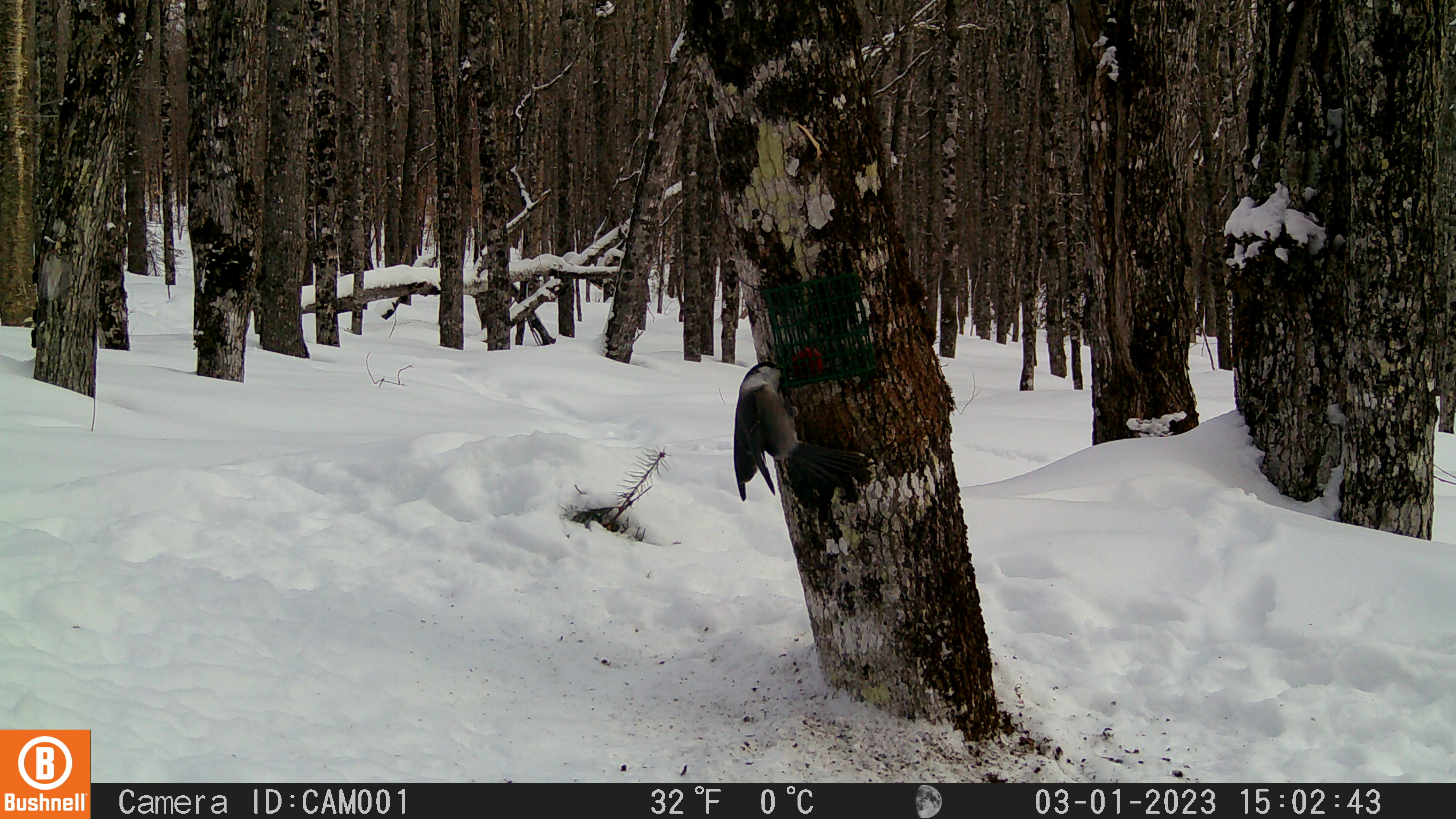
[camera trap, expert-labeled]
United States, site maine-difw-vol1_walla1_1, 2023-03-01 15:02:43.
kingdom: Animalia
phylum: Chordata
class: Aves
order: Passeriformes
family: Corvidae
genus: Perisoreus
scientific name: Perisoreus canadensis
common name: canada jay